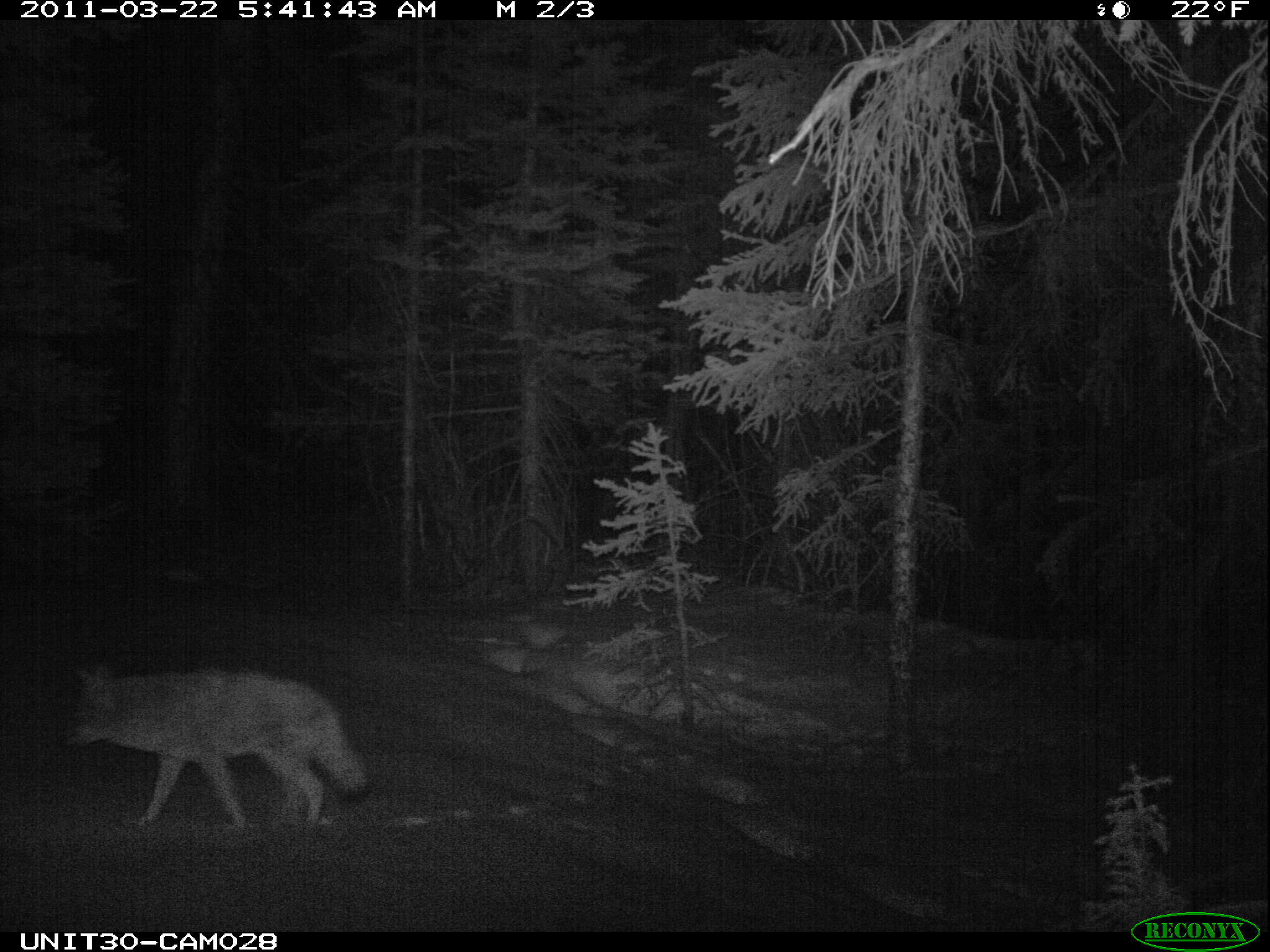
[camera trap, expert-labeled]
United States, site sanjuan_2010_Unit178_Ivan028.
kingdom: Animalia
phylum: Chordata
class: Mammalia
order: Carnivora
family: Canidae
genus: Canis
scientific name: Canis latrans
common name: coyote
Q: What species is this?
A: Canis latrans (coyote).